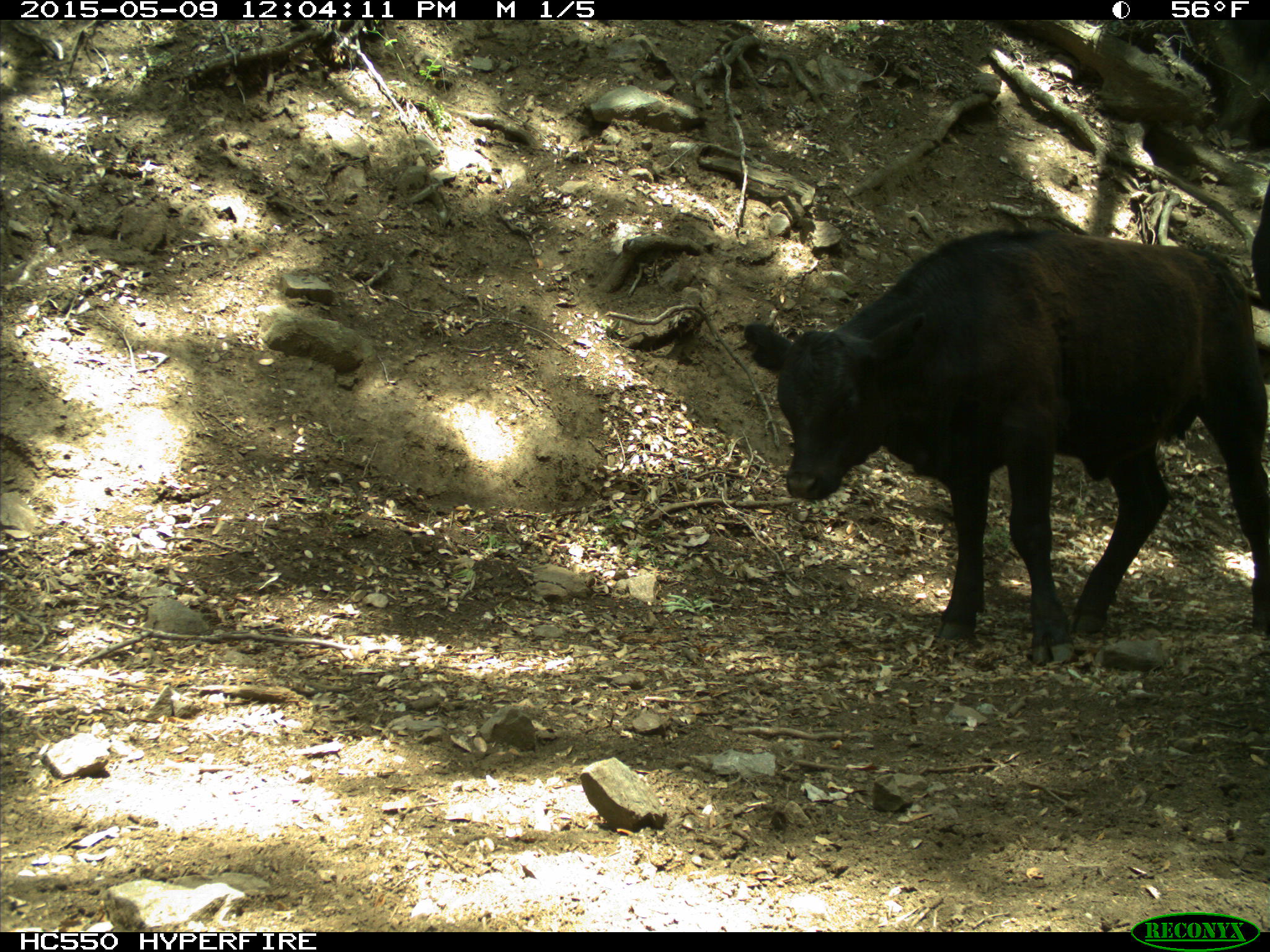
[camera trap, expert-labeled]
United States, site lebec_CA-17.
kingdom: Animalia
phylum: Chordata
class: Mammalia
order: Artiodactyla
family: Bovidae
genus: Bos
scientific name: Bos taurus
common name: domestic cow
Bos taurus (domestic cow).